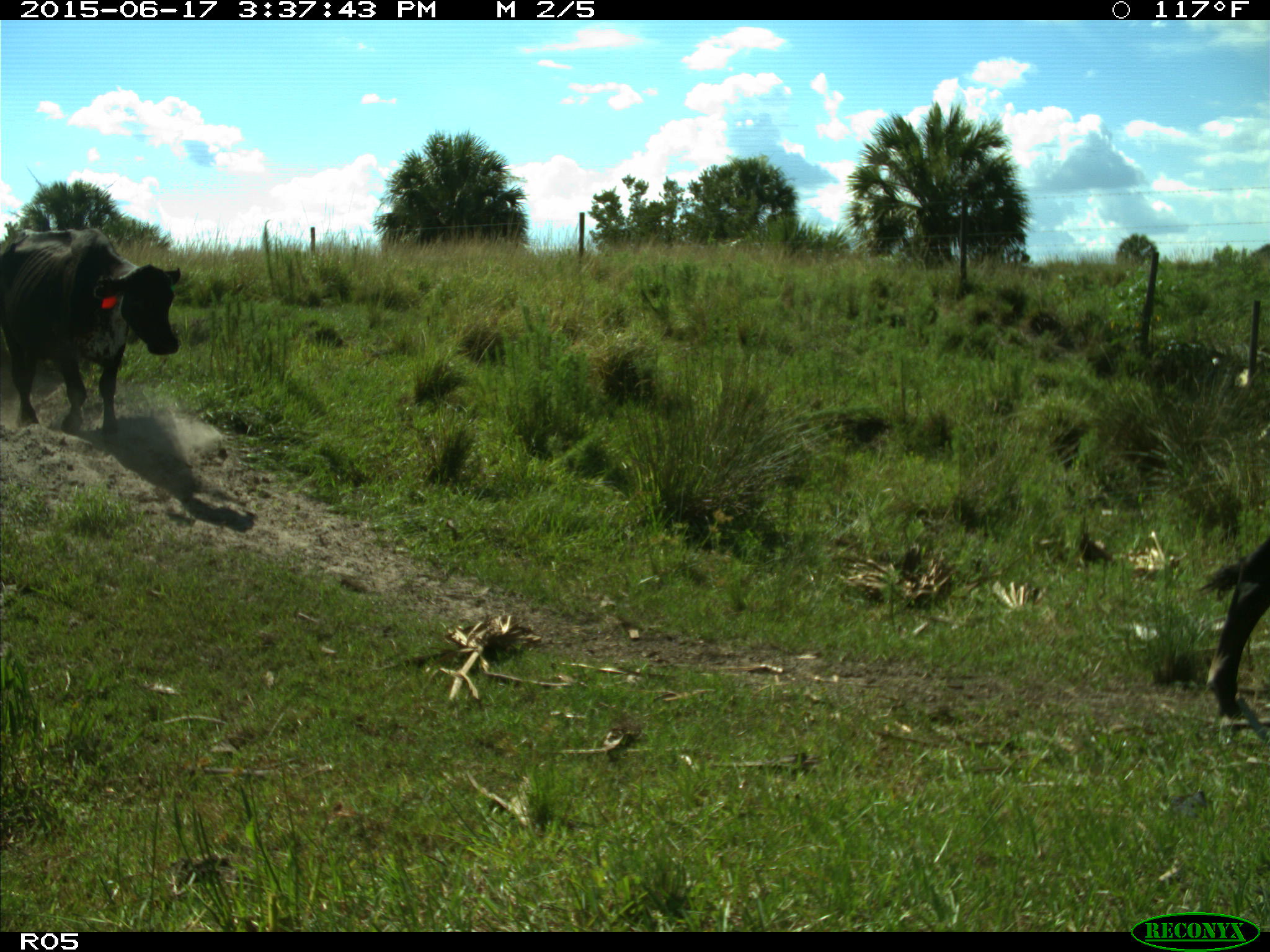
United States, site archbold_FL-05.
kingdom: Animalia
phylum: Chordata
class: Mammalia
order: Artiodactyla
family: Bovidae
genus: Bos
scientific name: Bos taurus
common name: domestic cow